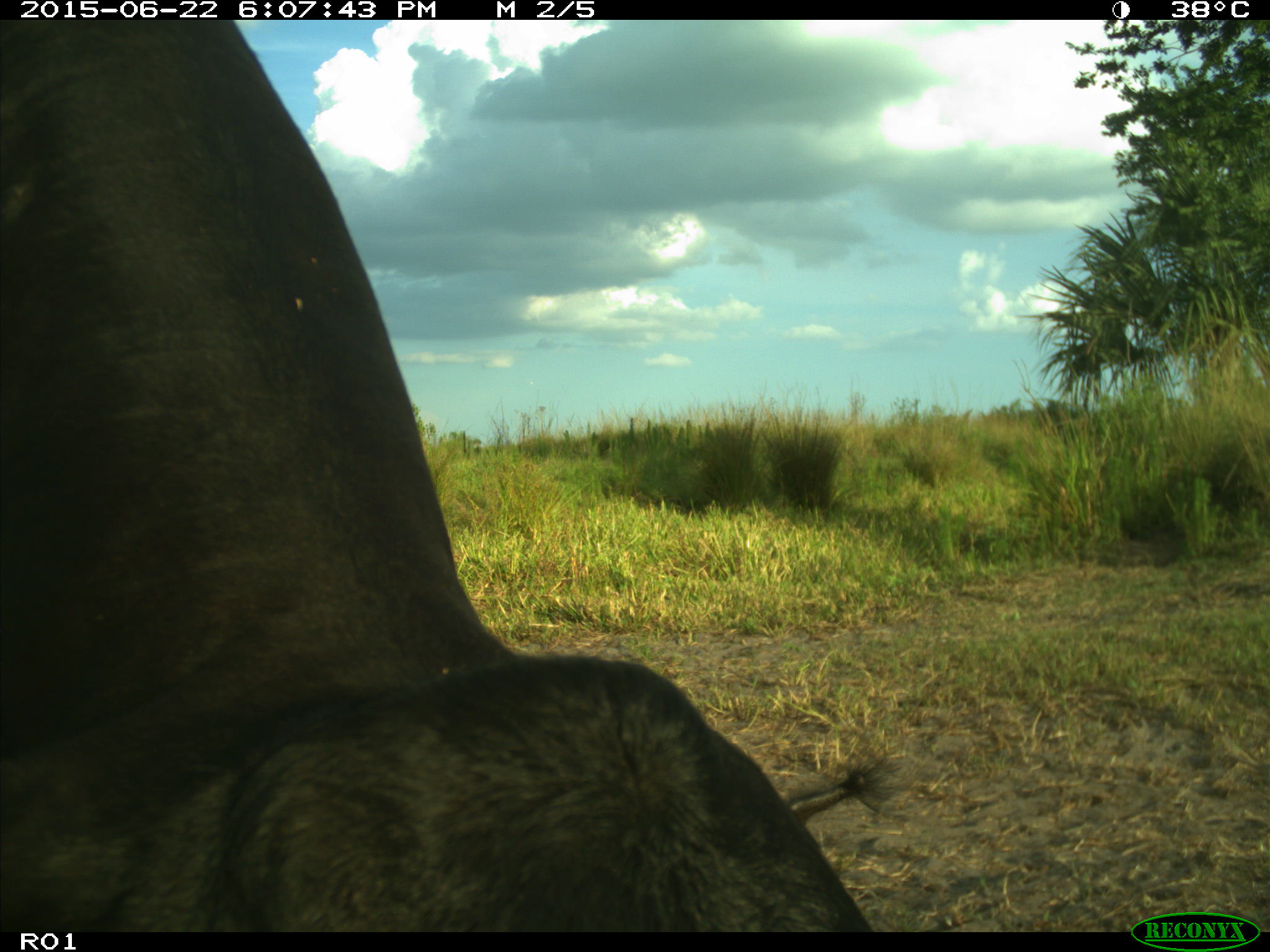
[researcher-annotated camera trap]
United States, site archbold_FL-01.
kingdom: Animalia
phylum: Chordata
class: Mammalia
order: Artiodactyla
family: Bovidae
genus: Bos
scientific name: Bos taurus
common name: domestic cow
Bos taurus (domestic cow).